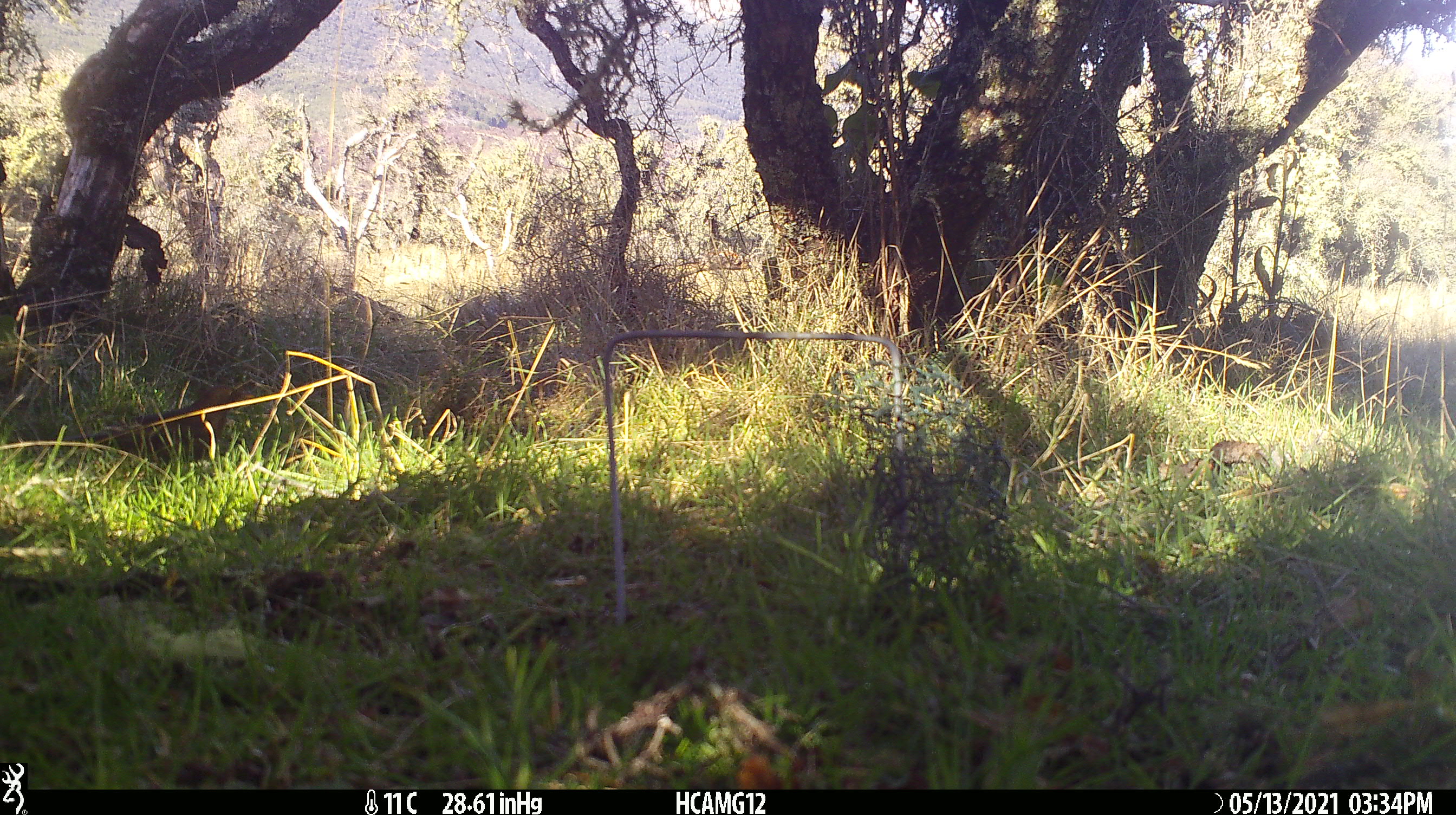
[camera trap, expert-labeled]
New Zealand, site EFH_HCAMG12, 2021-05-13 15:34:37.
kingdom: Animalia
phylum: Chordata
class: Aves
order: Passeriformes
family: Turdidae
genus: Turdus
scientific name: Turdus merula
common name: eurasian blackbird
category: blackbird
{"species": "blackbird (eurasian blackbird) (Turdus merula)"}